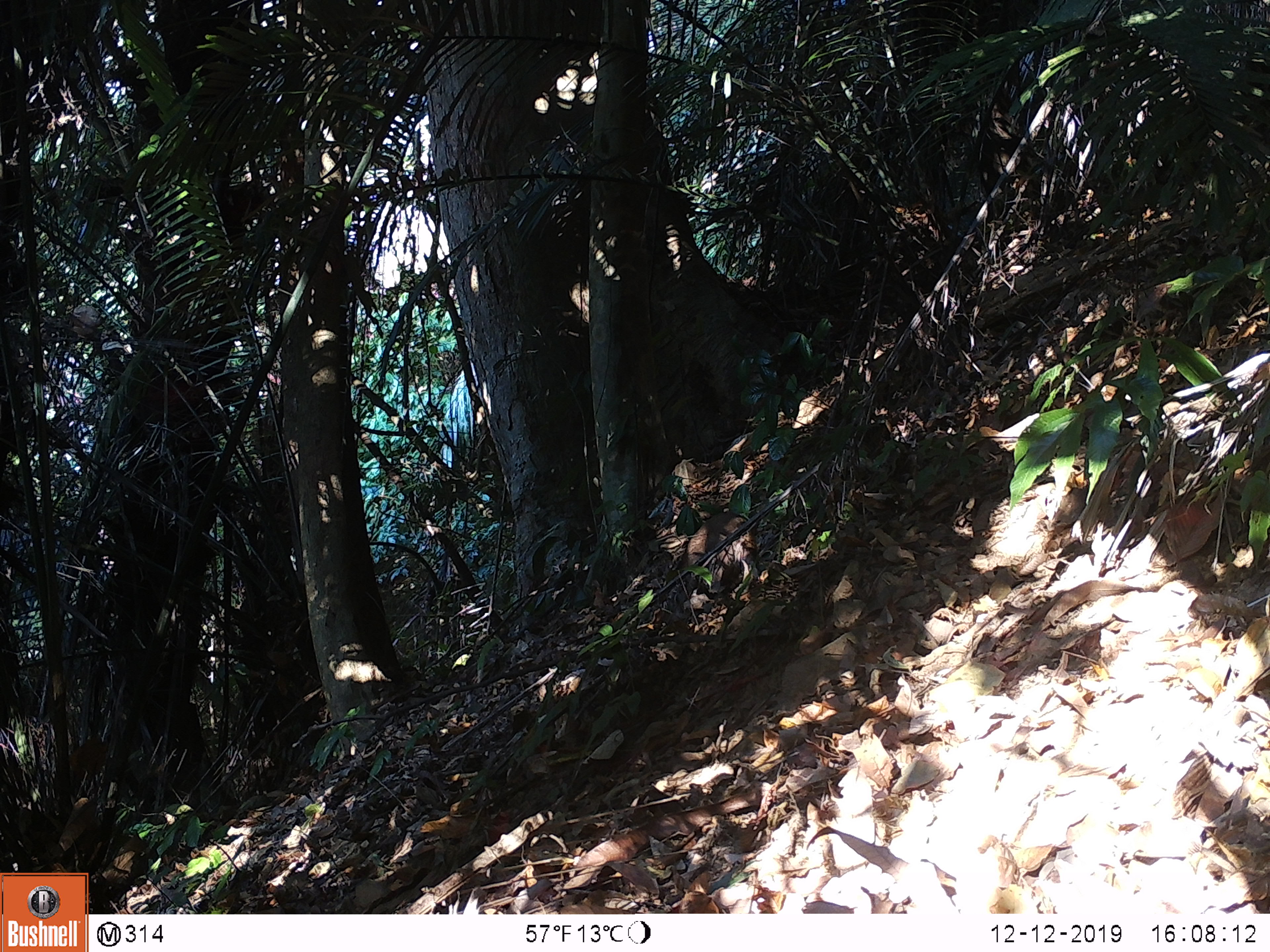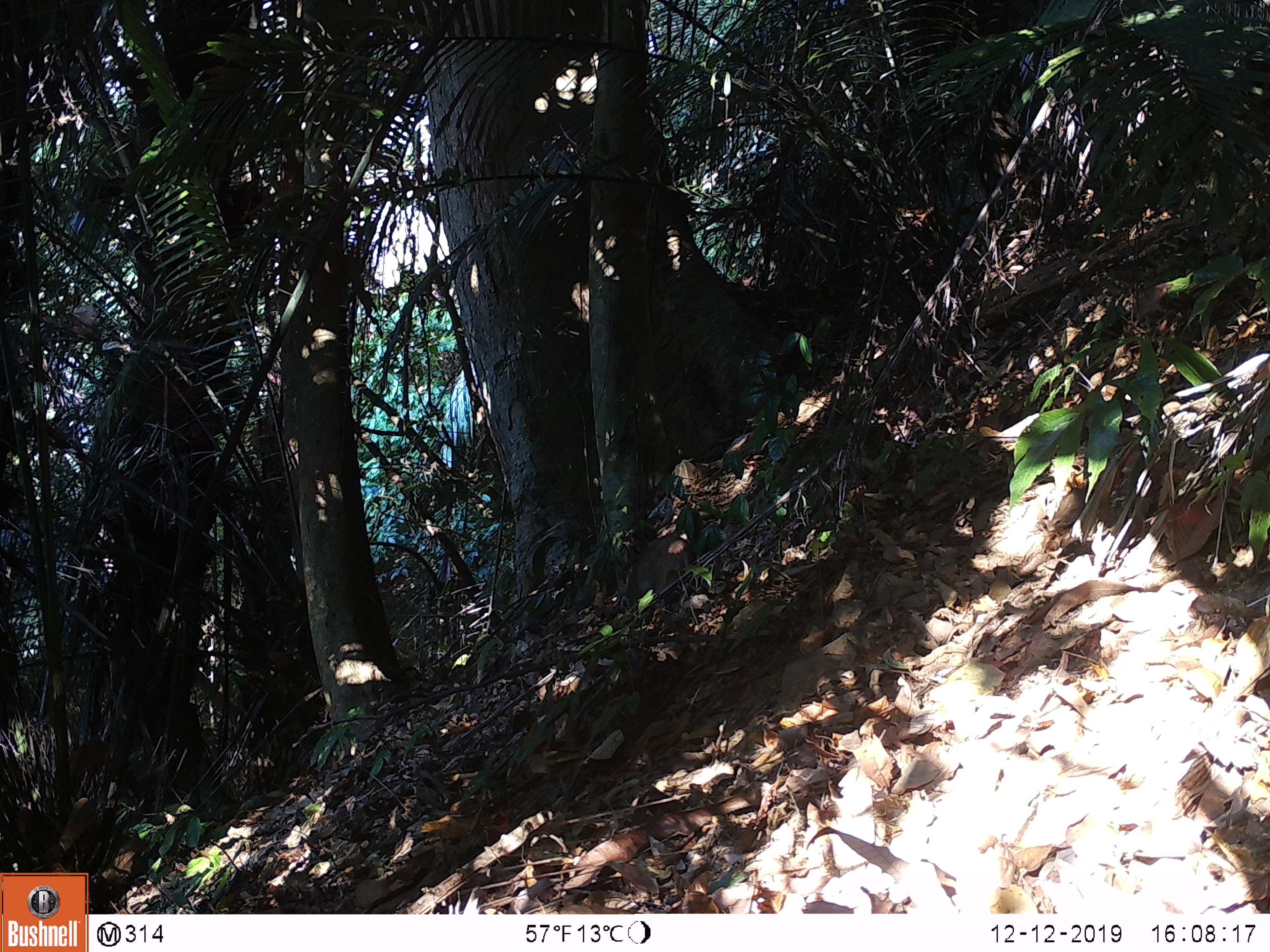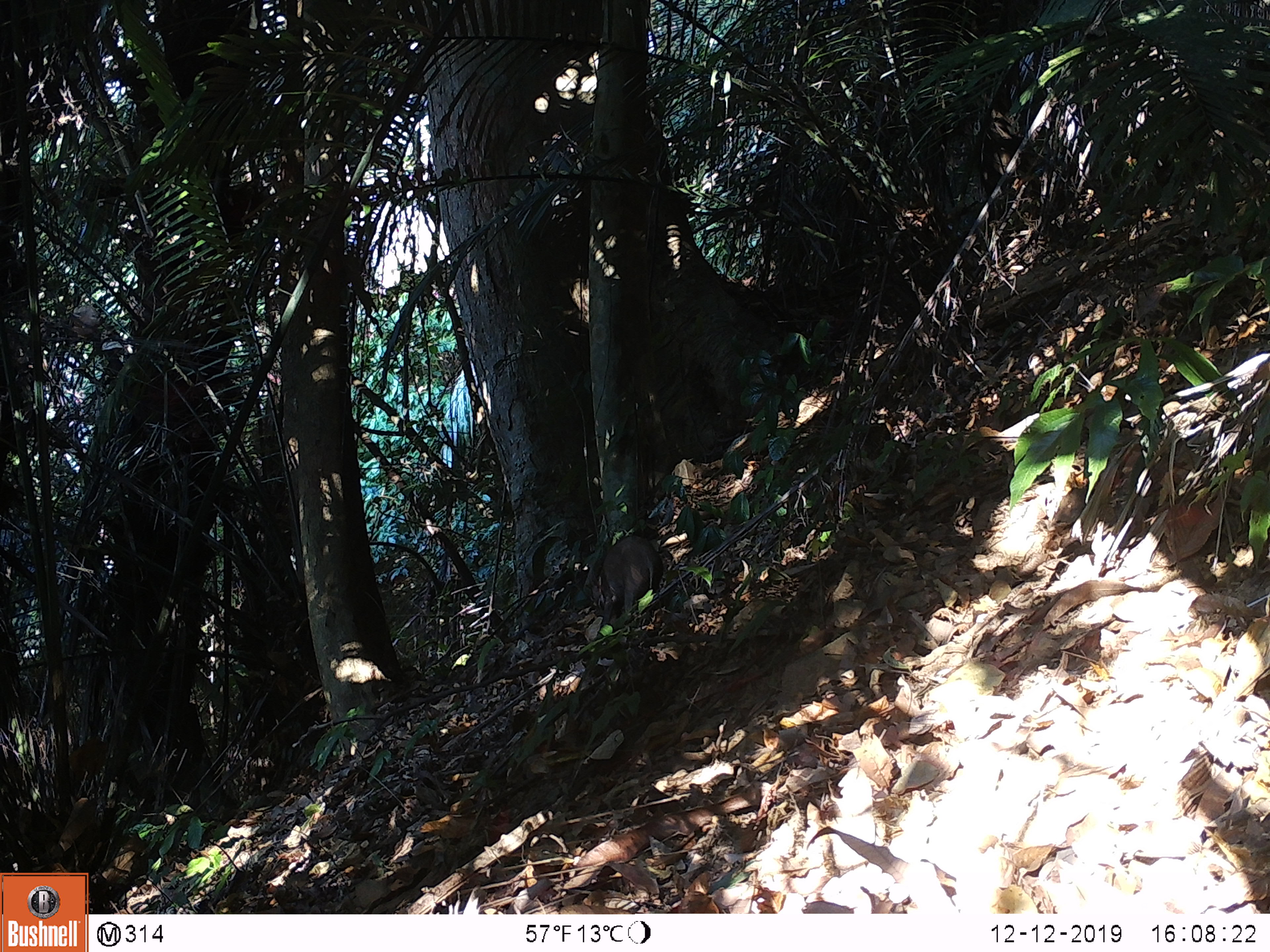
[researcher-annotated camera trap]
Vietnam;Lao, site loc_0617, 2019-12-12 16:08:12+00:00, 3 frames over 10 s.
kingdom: Animalia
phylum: Chordata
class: Mammalia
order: Artiodactyla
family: Suidae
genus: Sus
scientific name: Sus scrofa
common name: eurasian wild pig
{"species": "eurasian wild pig (Sus scrofa)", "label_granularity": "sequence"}